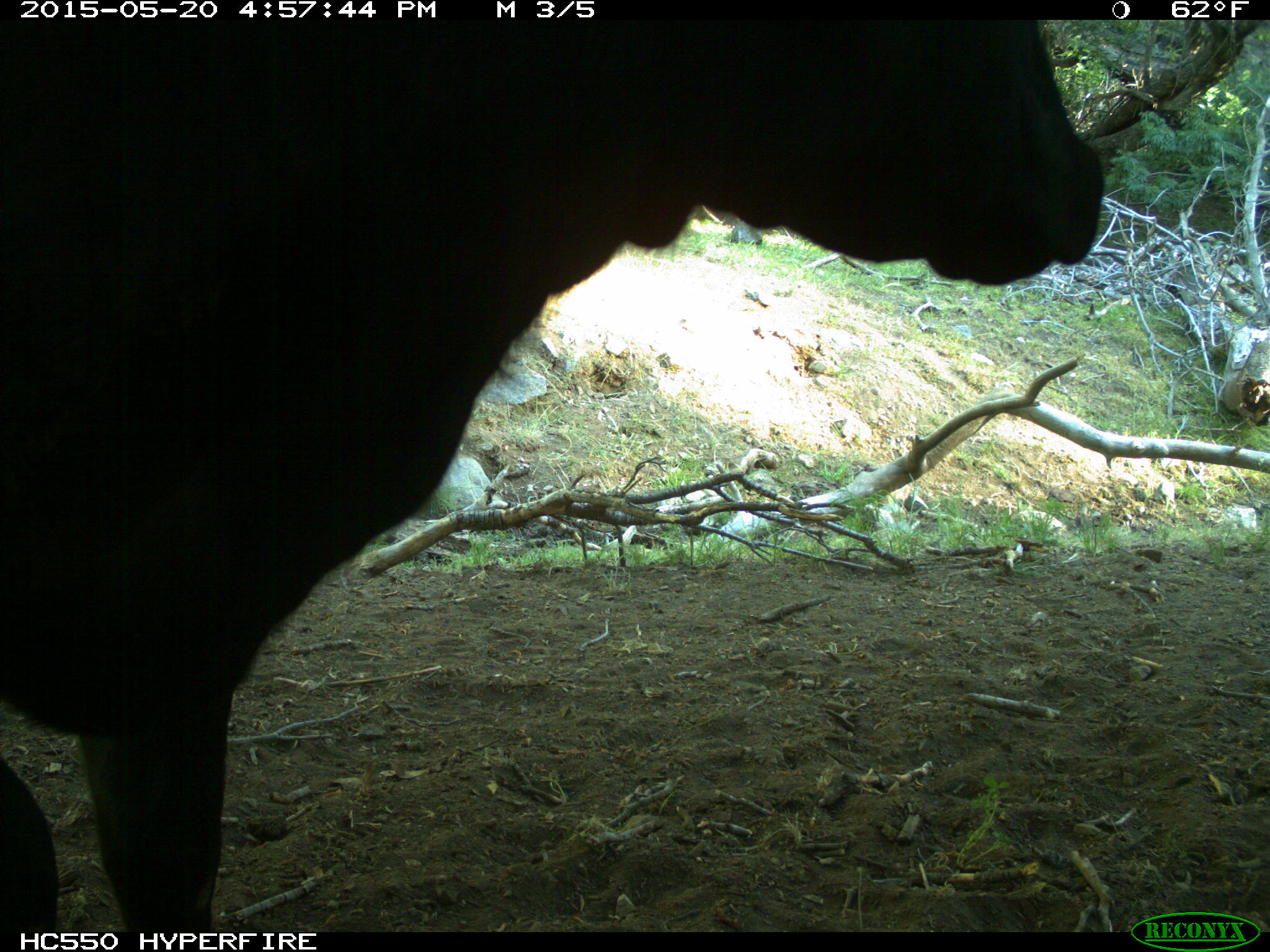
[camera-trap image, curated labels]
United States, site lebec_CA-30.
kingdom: Animalia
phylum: Chordata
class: Mammalia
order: Artiodactyla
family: Bovidae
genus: Bos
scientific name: Bos taurus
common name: domestic cow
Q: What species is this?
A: Bos taurus (domestic cow).